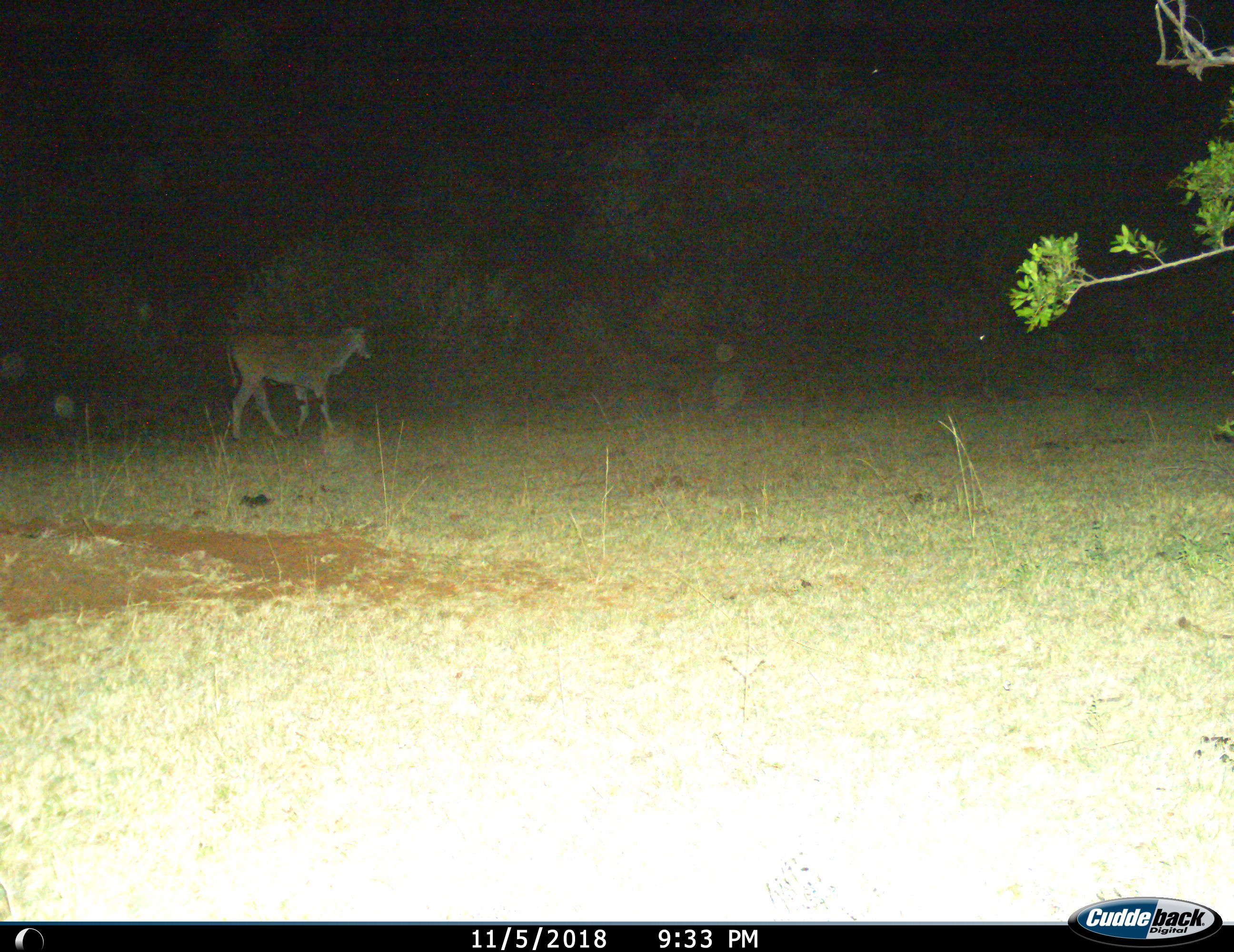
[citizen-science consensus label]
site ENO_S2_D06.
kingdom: Animalia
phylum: Chordata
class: Mammalia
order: Artiodactyla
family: Bovidae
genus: Tragelaphus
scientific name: Tragelaphus oryx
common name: eland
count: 1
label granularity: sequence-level